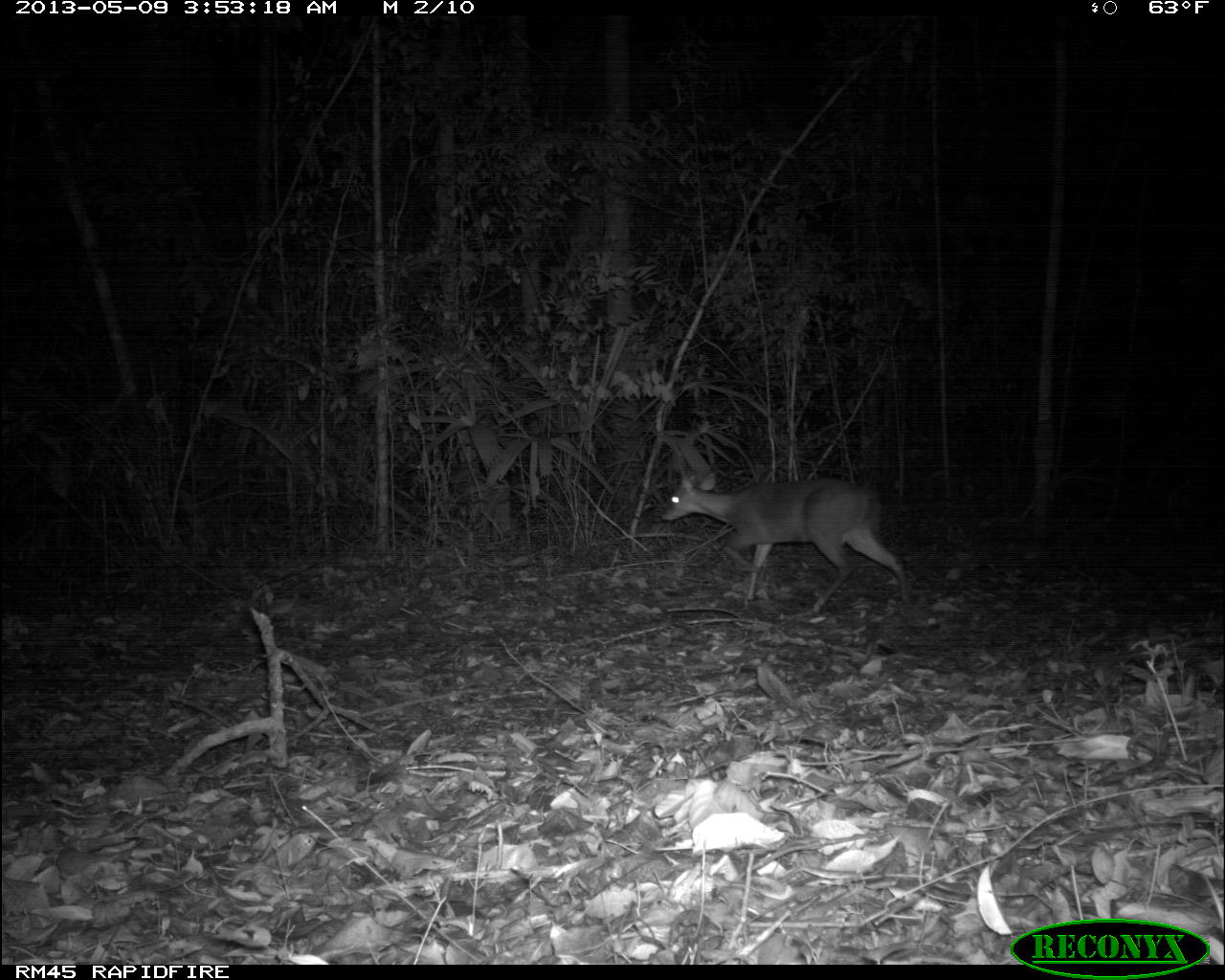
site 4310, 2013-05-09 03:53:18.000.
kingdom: Animalia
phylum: Chordata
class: Mammalia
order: Artiodactyla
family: Cervidae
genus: Mazama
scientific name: Mazama temama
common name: central american red brocket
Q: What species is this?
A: Mazama temama (central american red brocket).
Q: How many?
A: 1.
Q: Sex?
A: Male.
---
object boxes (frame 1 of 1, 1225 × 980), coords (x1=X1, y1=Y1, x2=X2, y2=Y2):
mazama temama: (x1=660, y1=463, x2=912, y2=614)